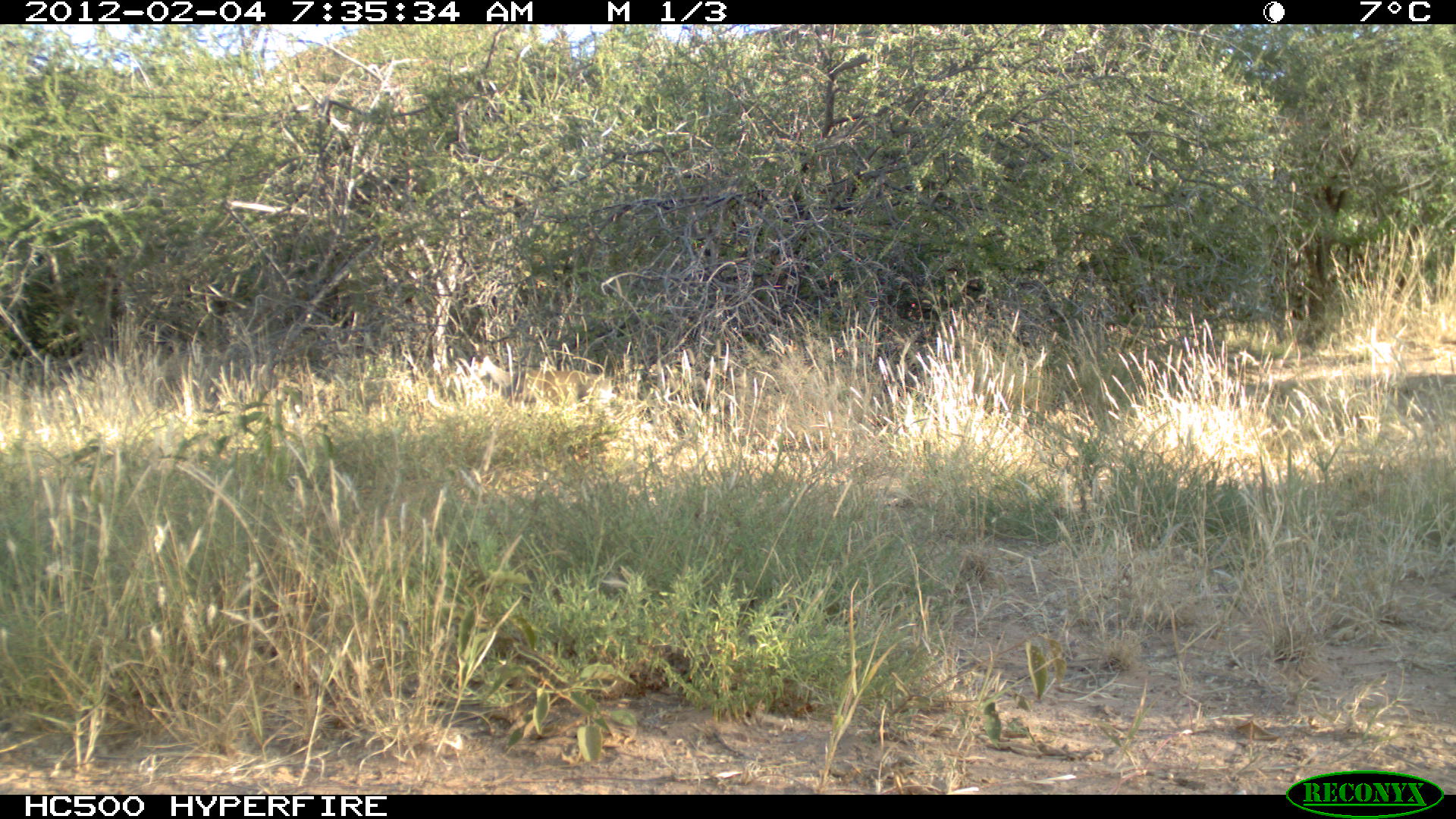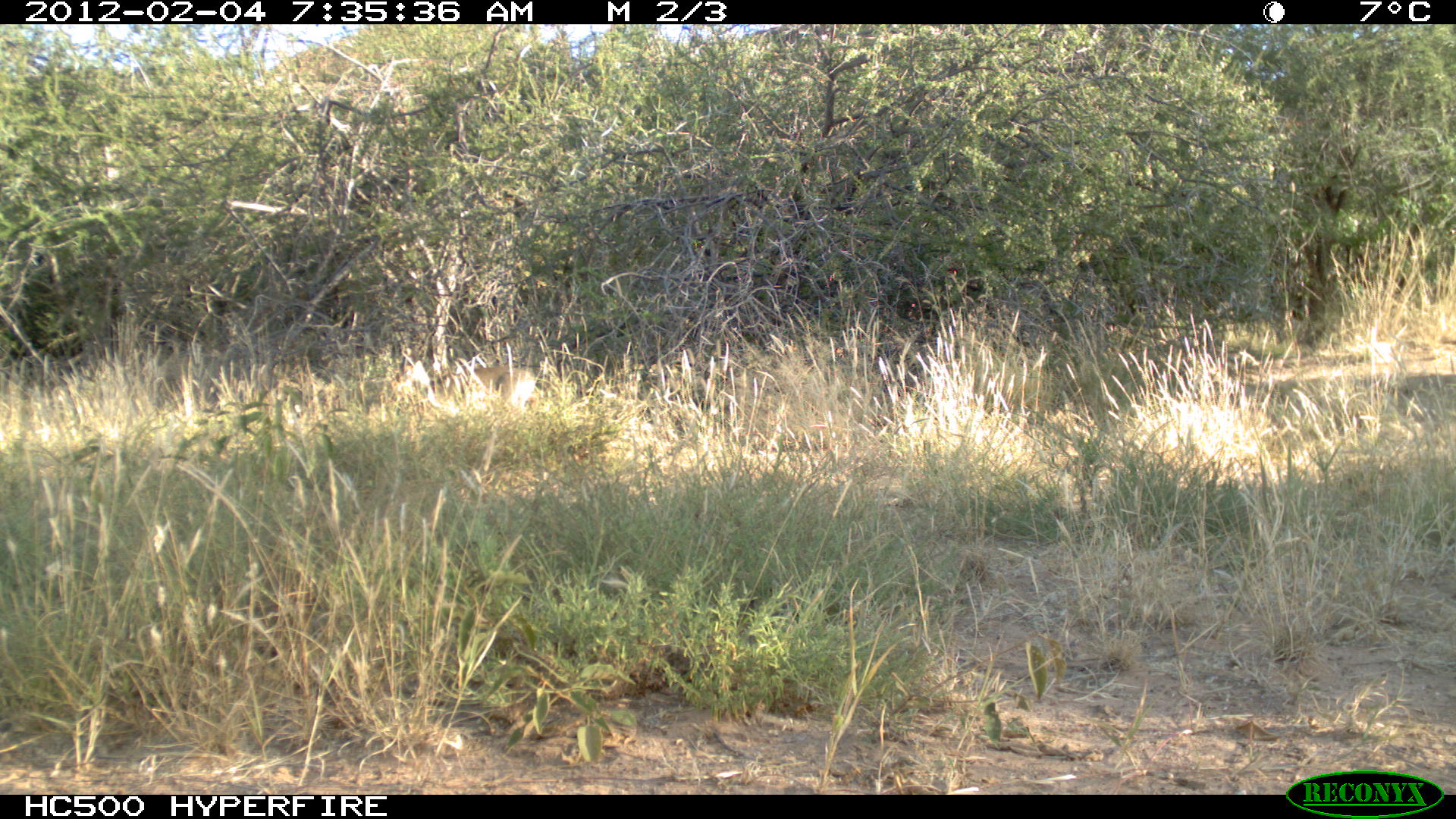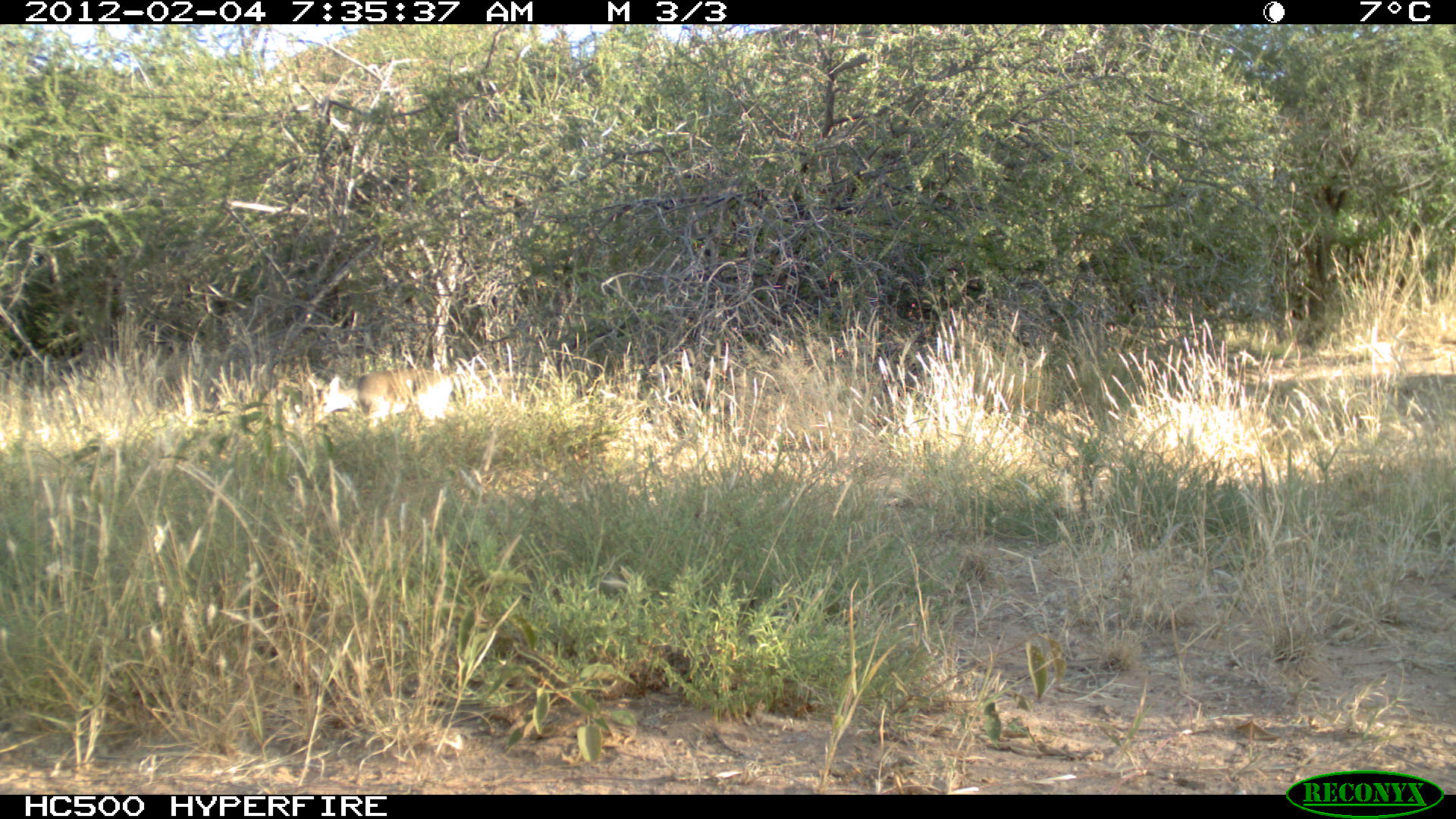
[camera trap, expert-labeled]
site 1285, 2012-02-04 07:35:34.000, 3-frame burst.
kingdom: Animalia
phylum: Chordata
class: Mammalia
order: Artiodactyla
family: Bovidae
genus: Madoqua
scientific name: Madoqua guentheri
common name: günther's dik-dik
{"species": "Madoqua guentheri (günther's dik-dik)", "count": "1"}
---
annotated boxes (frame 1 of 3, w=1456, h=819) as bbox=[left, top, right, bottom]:
madoqua guentheri: bbox=[466, 353, 616, 411]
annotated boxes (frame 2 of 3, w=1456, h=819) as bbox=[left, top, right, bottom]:
madoqua guentheri: bbox=[388, 343, 538, 416]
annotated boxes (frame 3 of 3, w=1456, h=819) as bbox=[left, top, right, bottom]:
madoqua guentheri: bbox=[301, 365, 455, 429]